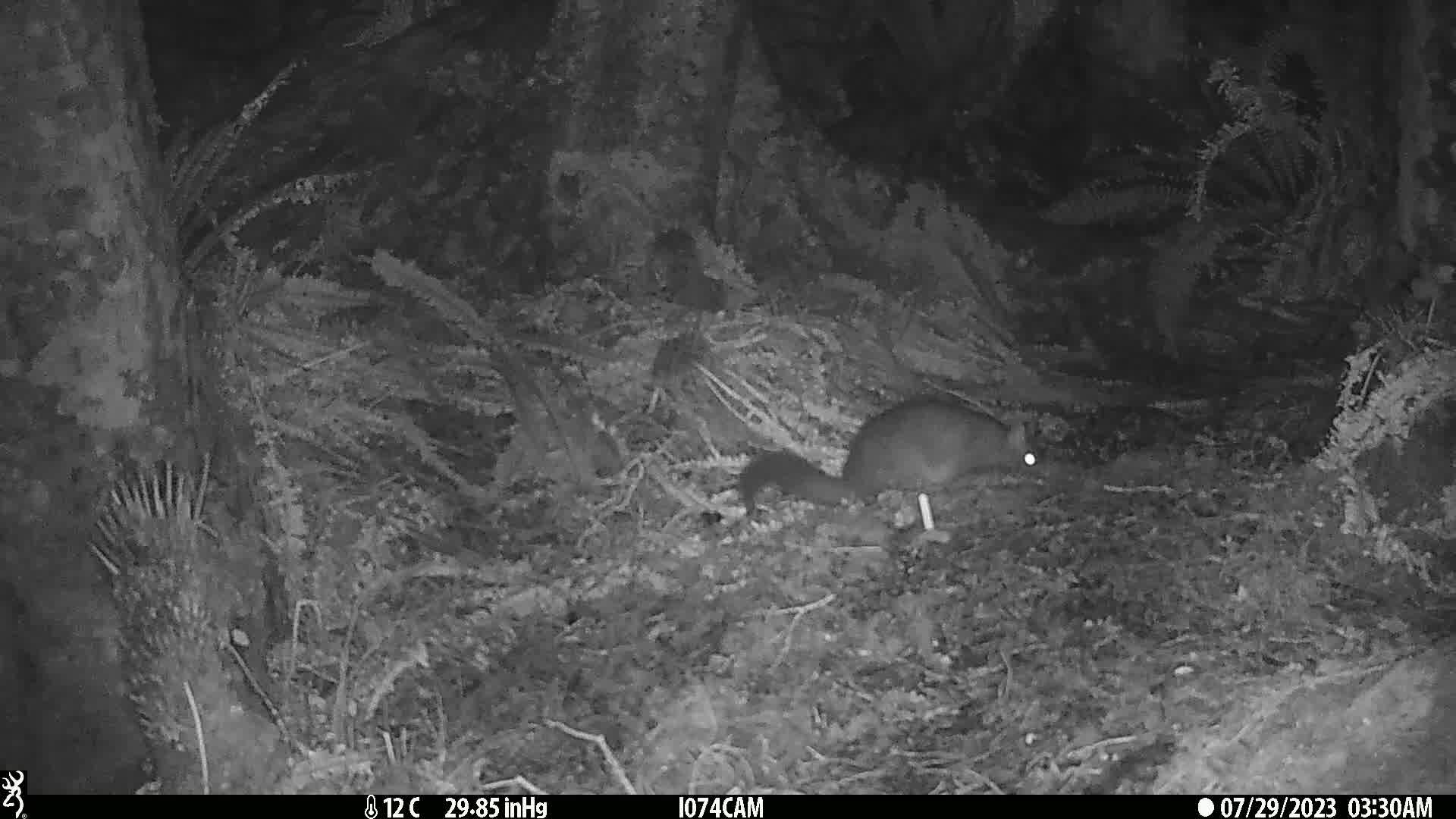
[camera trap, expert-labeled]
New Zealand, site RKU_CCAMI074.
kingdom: Animalia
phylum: Chordata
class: Mammalia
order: Diprotodontia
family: Phalangeridae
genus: Trichosurus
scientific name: Trichosurus vulpecula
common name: common brushtail possum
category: possum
Possum (common brushtail possum) (Trichosurus vulpecula).